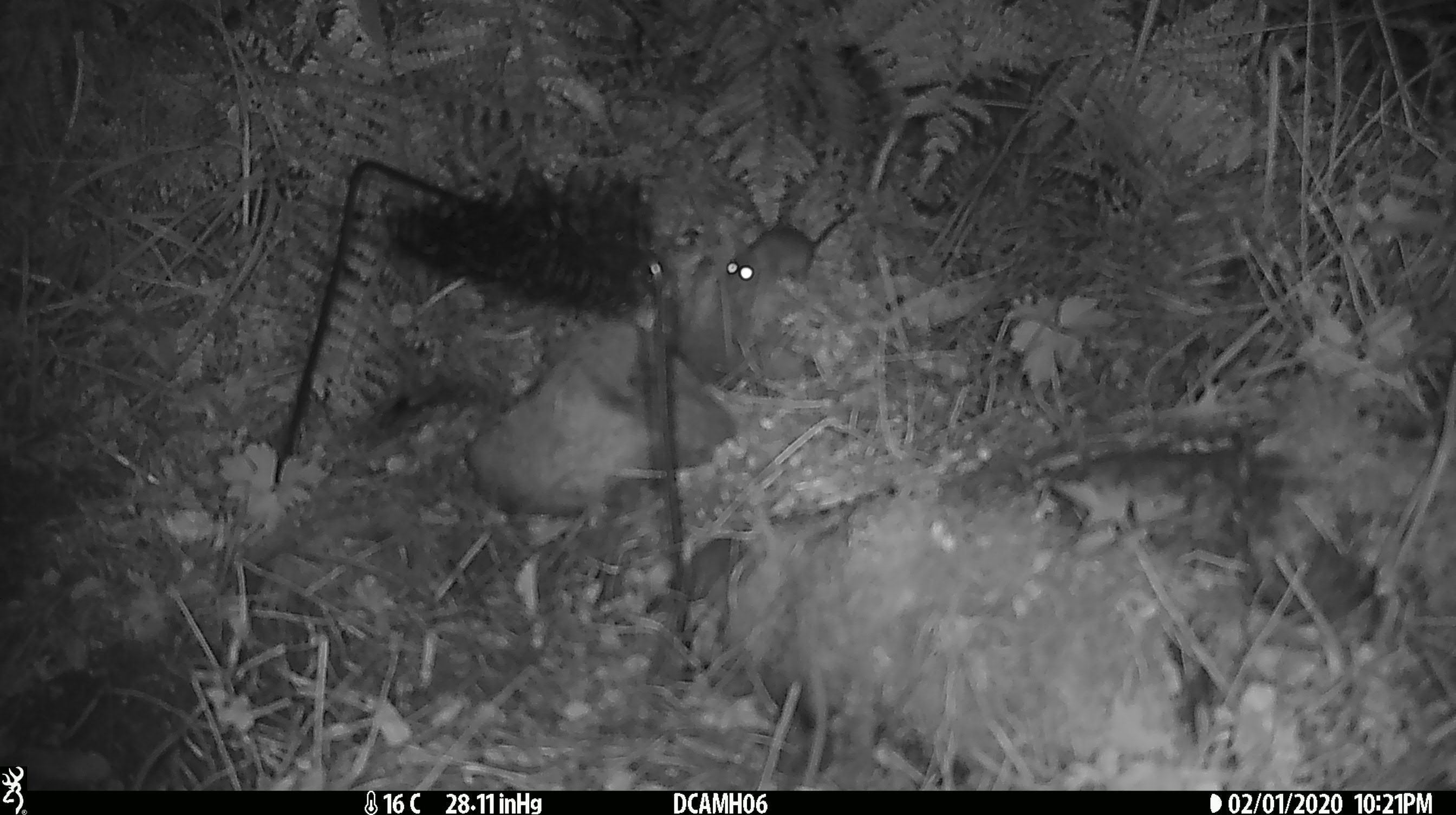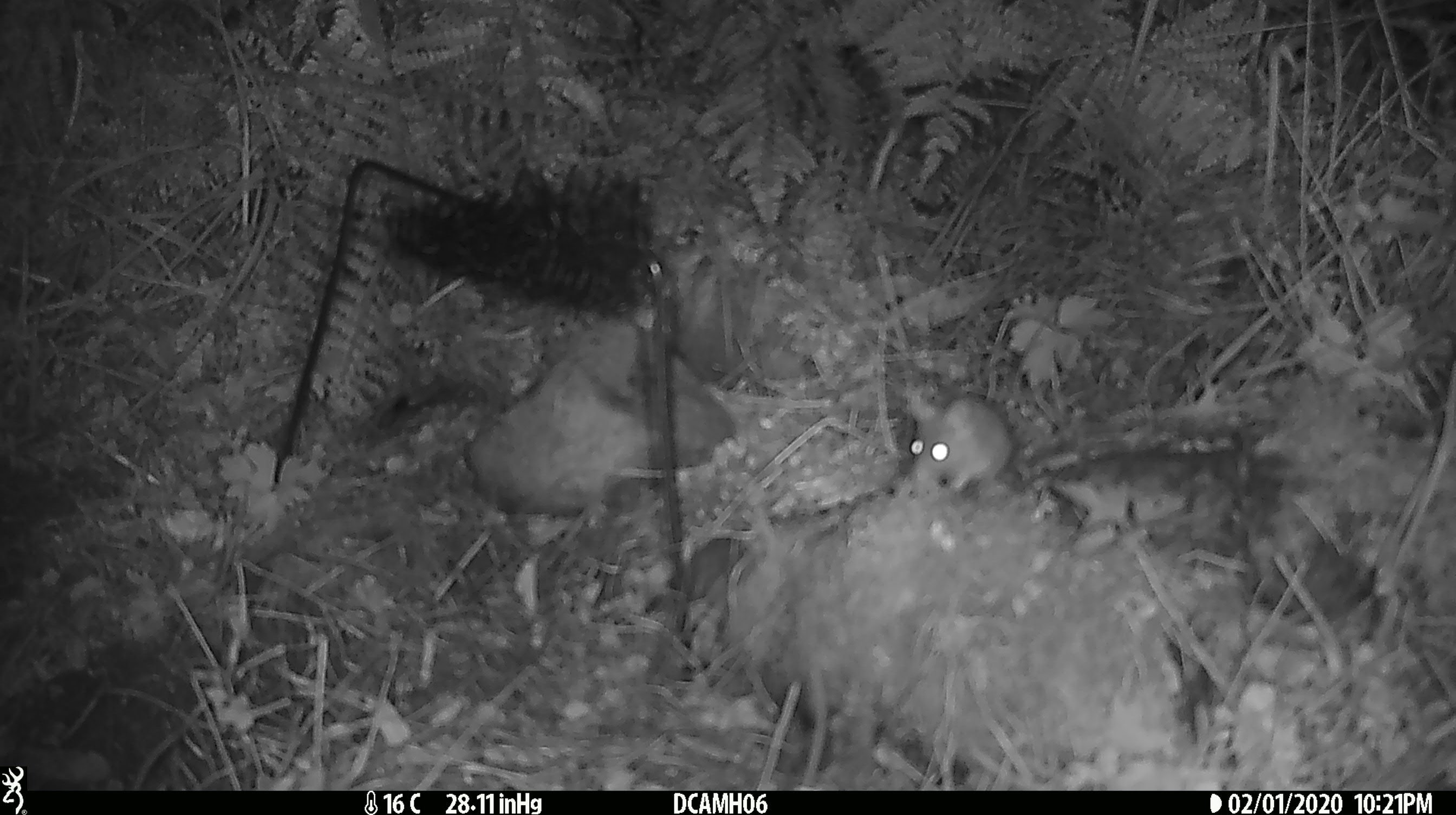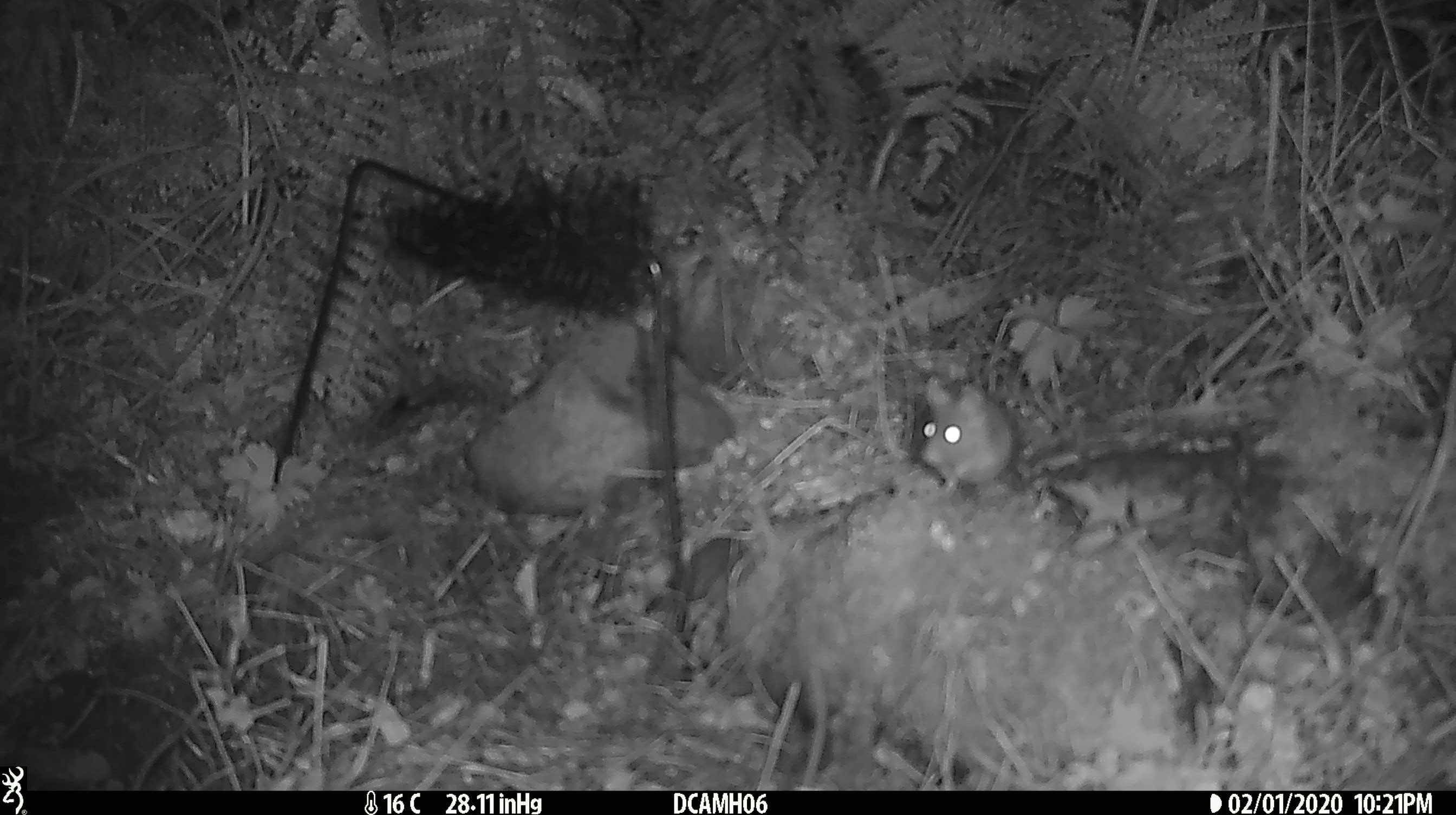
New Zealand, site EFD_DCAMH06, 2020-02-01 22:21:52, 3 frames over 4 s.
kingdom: Animalia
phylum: Chordata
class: Mammalia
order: Rodentia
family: Muridae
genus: Mus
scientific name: Mus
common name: mouse